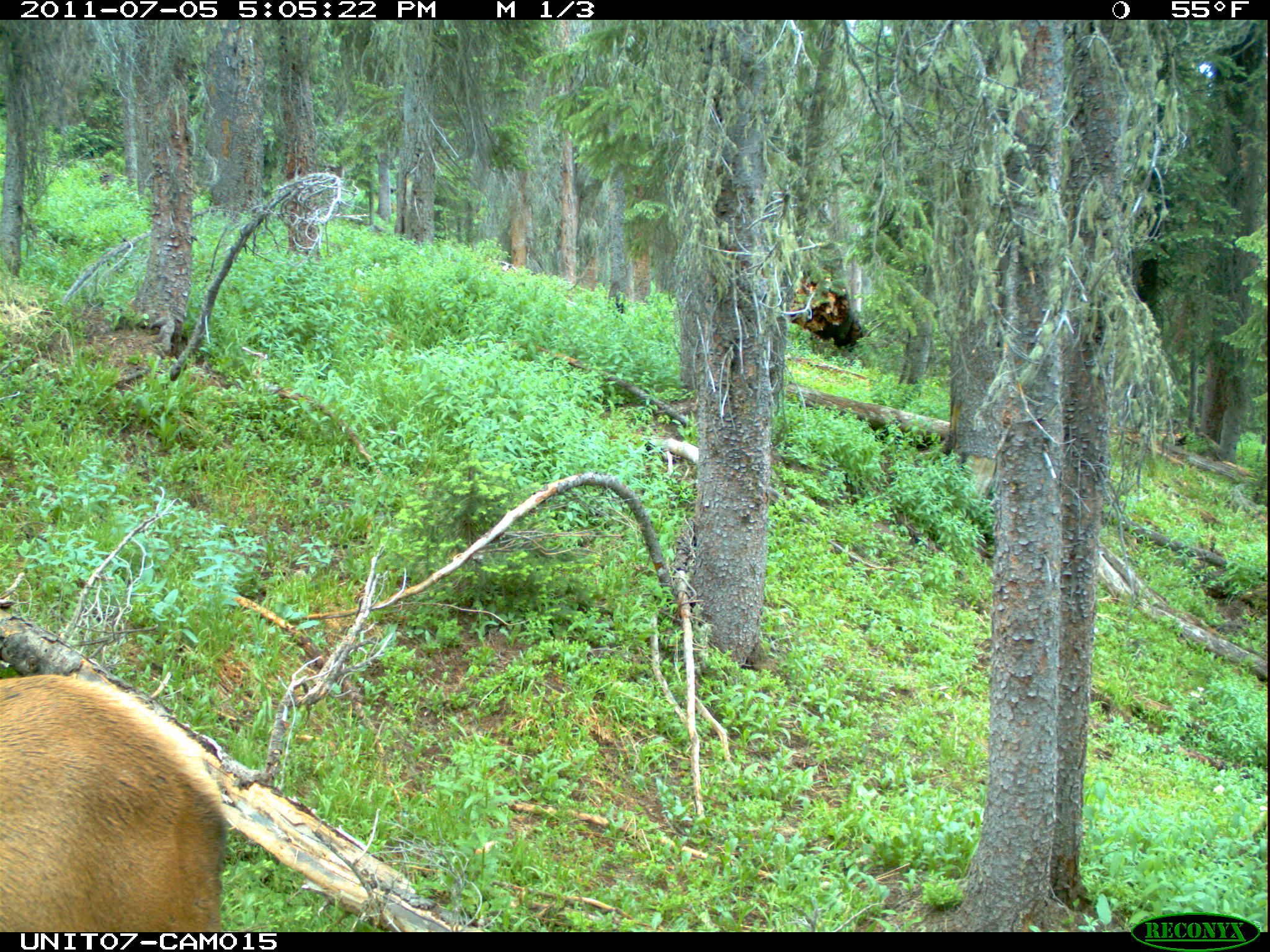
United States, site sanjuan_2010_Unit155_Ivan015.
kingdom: Animalia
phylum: Chordata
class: Mammalia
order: Artiodactyla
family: Cervidae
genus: Cervus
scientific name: Cervus elaphus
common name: red deer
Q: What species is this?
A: Cervus elaphus (red deer).